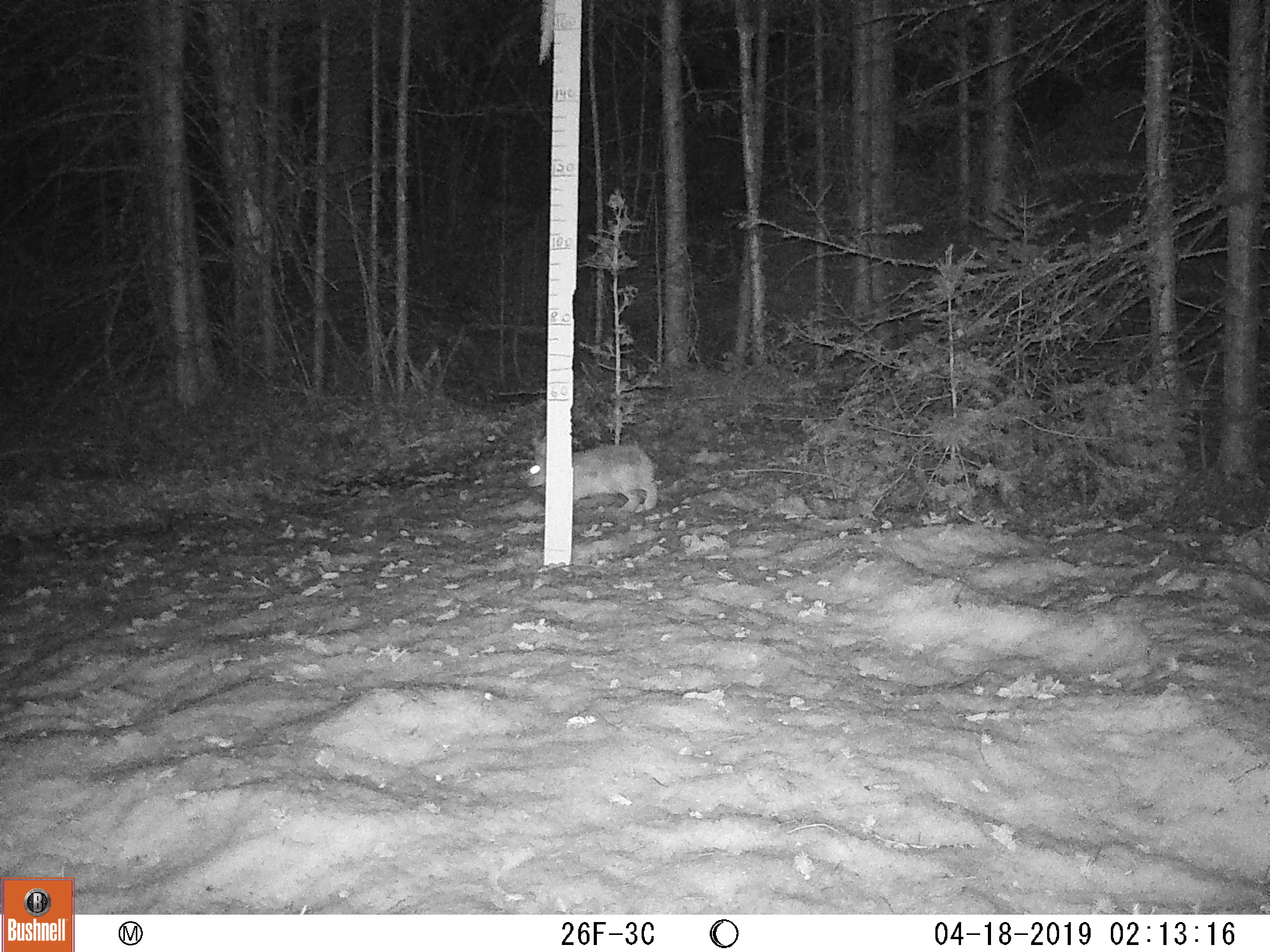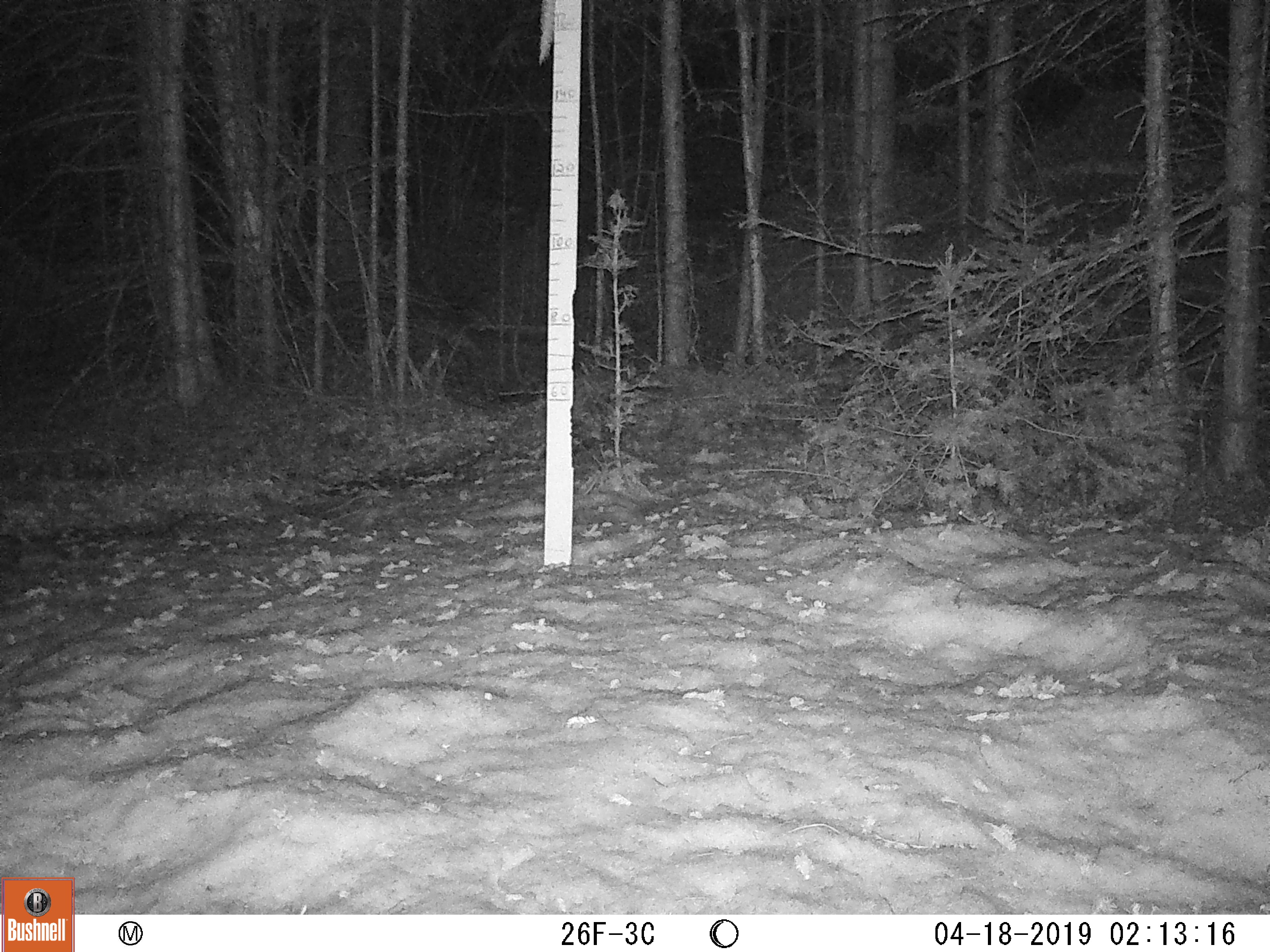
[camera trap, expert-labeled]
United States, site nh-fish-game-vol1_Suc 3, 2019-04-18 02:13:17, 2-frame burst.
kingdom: Animalia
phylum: Chordata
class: Mammalia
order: Lagomorpha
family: Leporidae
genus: Lepus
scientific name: Lepus americanus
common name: snowshoe hare